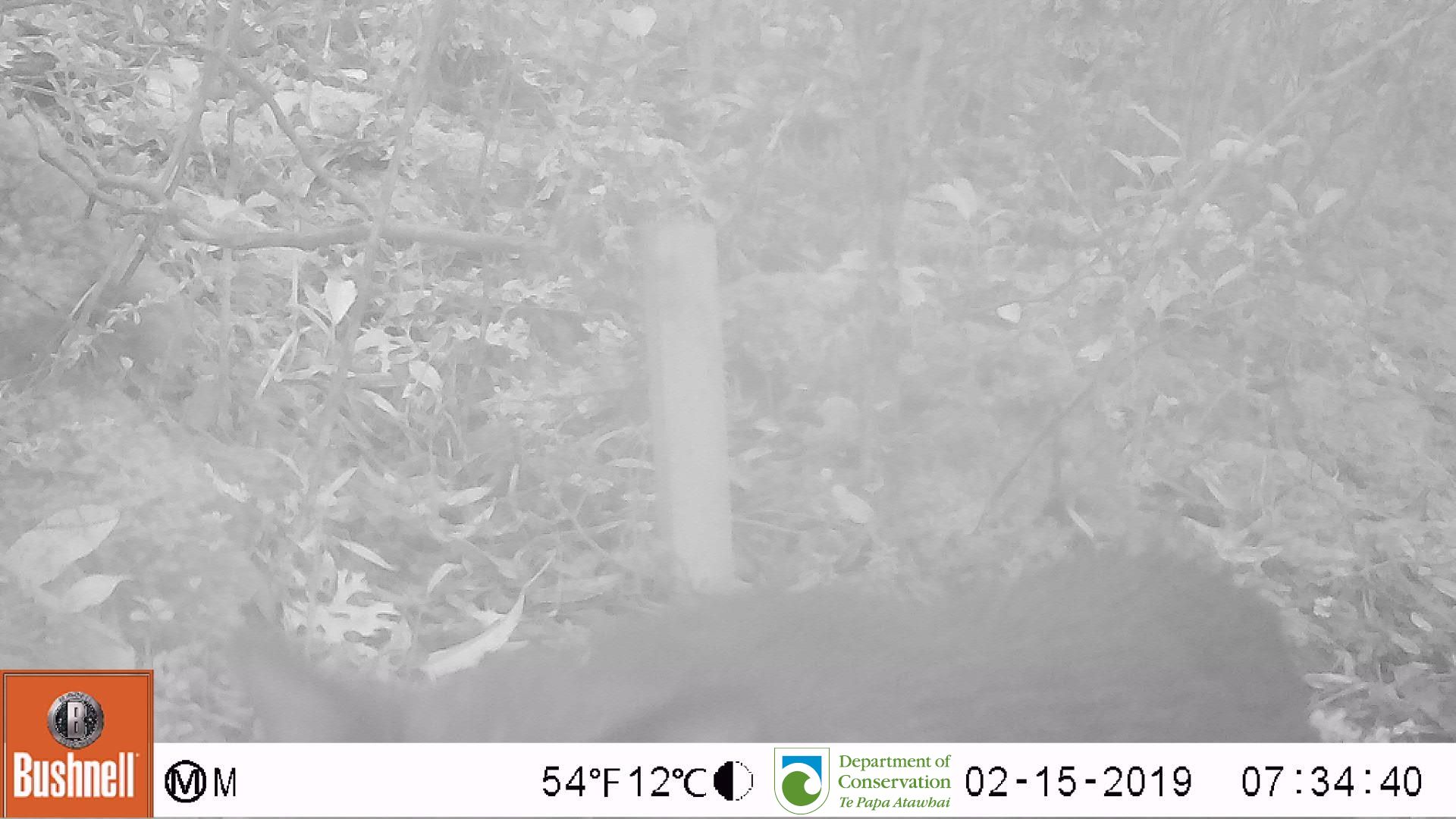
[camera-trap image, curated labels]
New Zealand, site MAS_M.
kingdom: Animalia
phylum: Chordata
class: Mammalia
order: Carnivora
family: Felidae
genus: Felis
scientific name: Felis catus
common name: domestic cat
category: cat